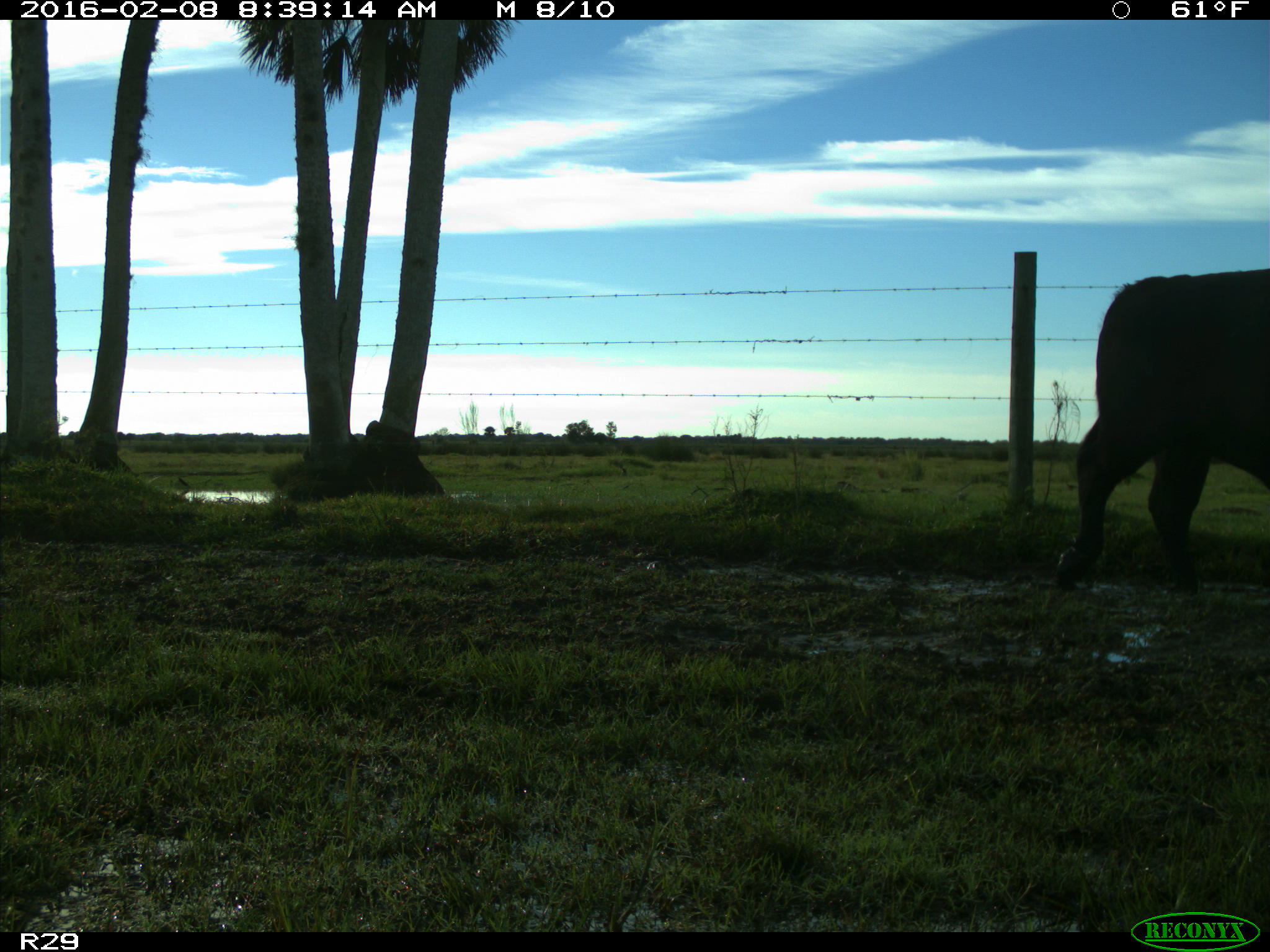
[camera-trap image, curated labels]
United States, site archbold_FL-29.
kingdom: Animalia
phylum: Chordata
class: Mammalia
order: Artiodactyla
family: Bovidae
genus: Bos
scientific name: Bos taurus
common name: domestic cow